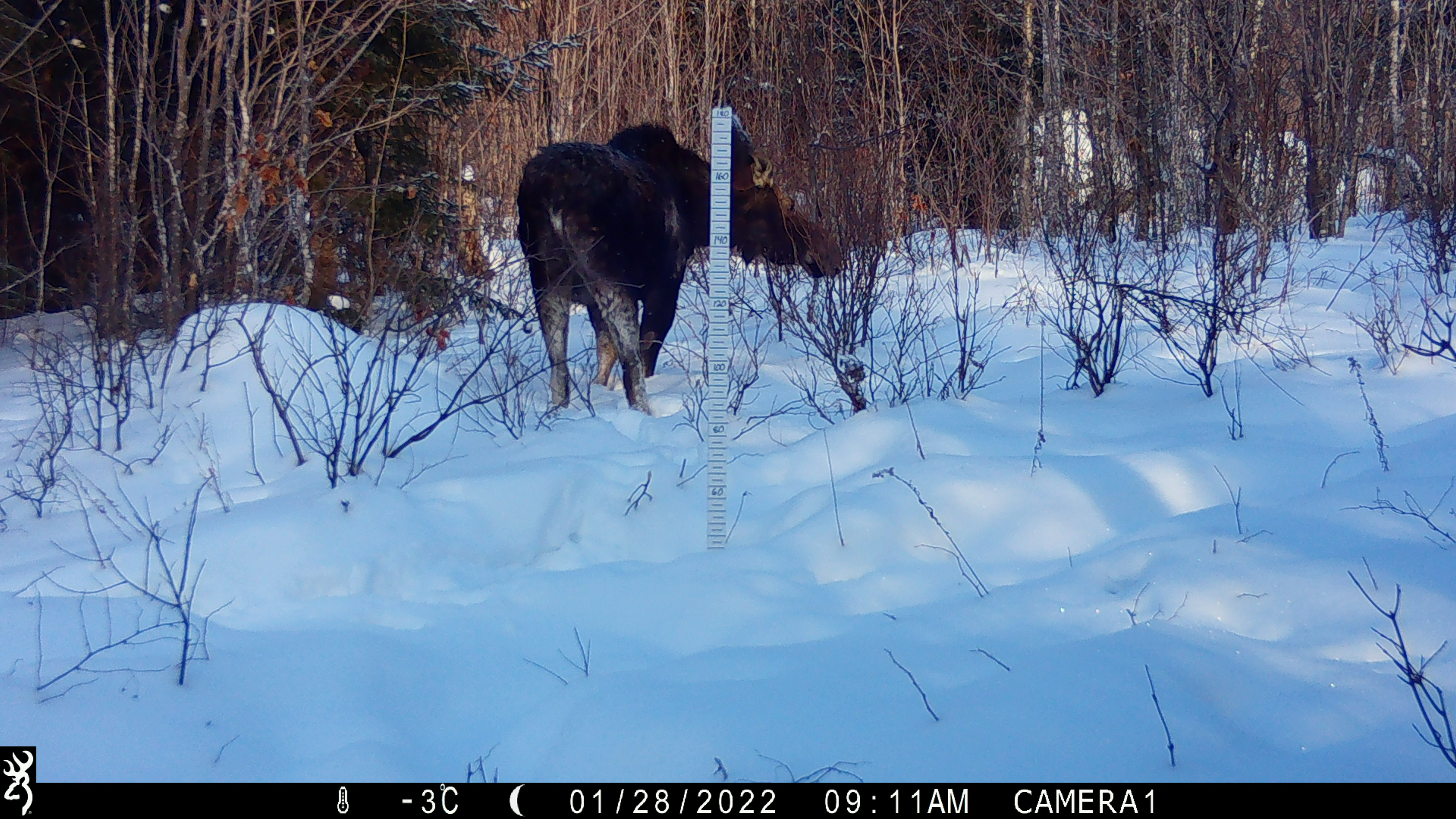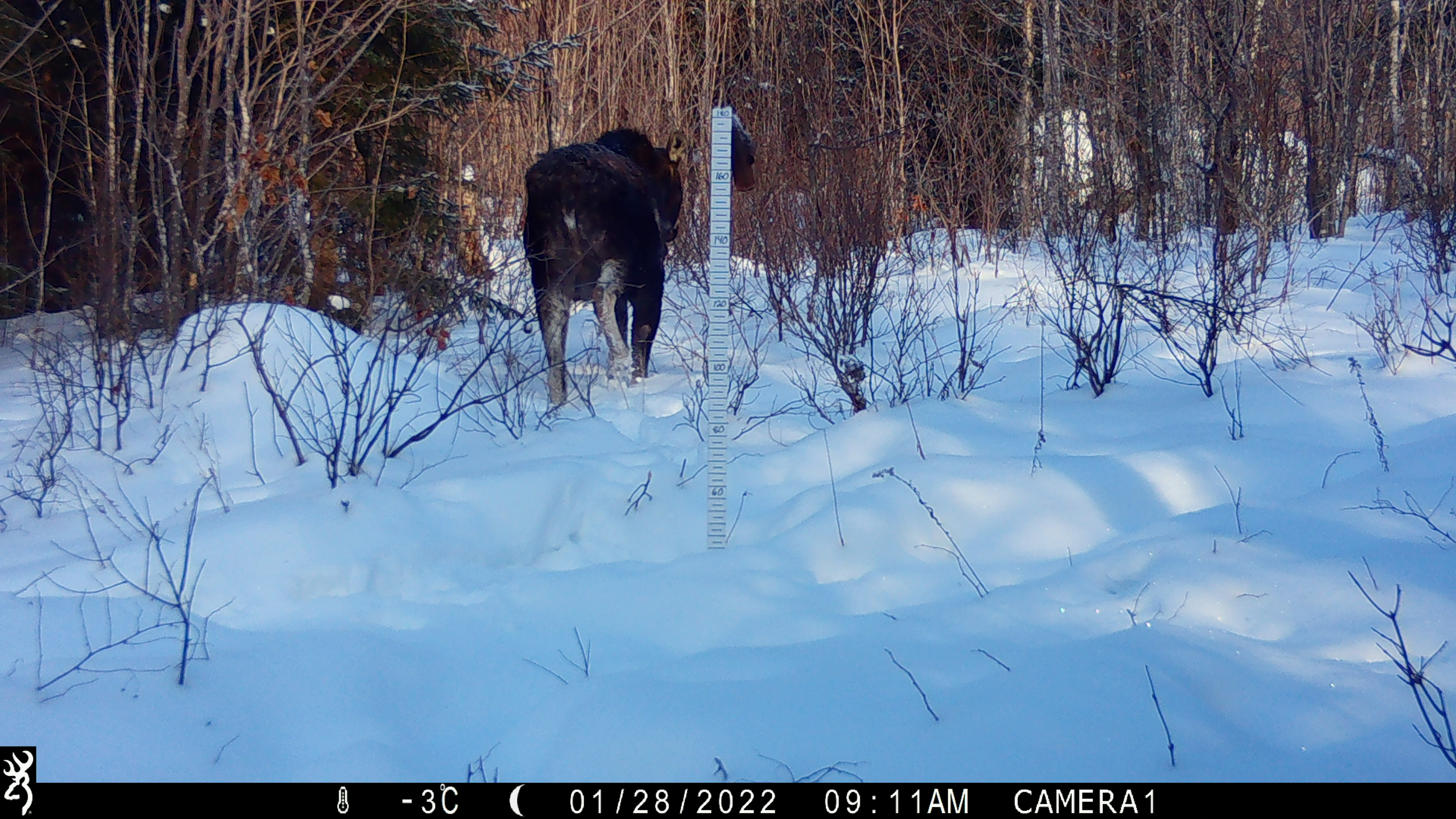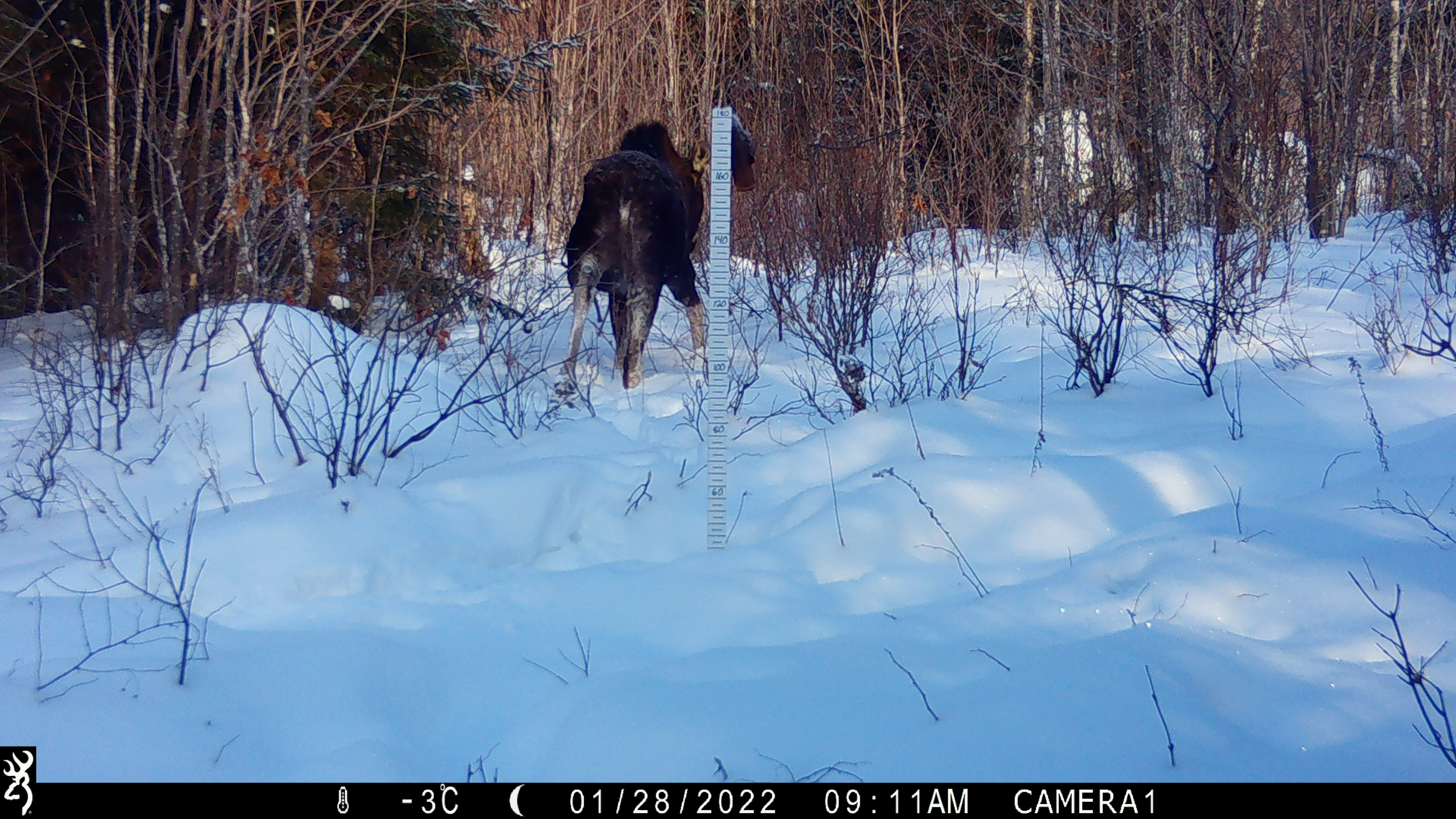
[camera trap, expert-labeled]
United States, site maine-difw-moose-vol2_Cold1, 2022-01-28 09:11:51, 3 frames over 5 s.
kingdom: Animalia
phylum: Chordata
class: Mammalia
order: Artiodactyla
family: Cervidae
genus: Alces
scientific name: Alces alces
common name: moose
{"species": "moose (Alces alces)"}